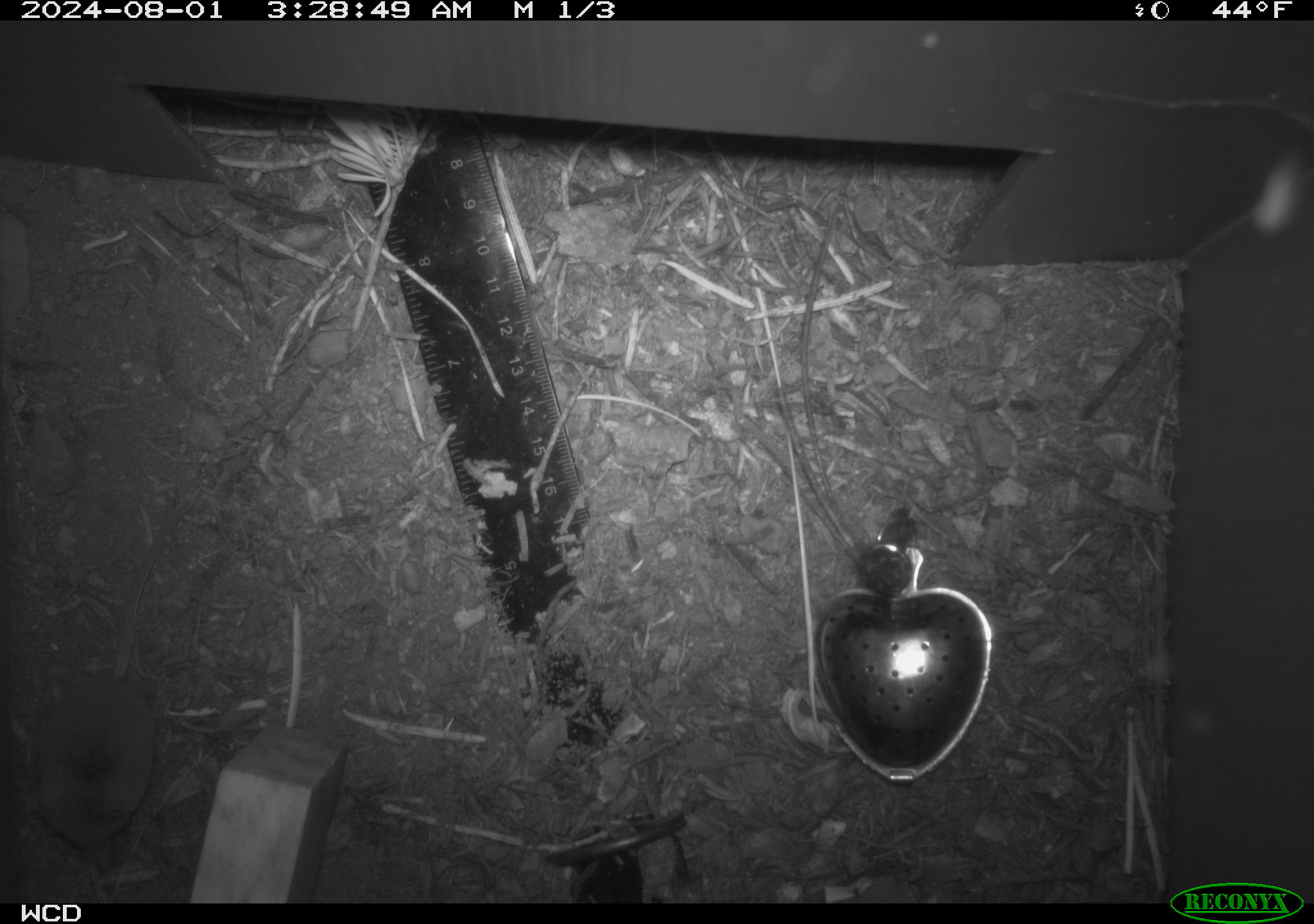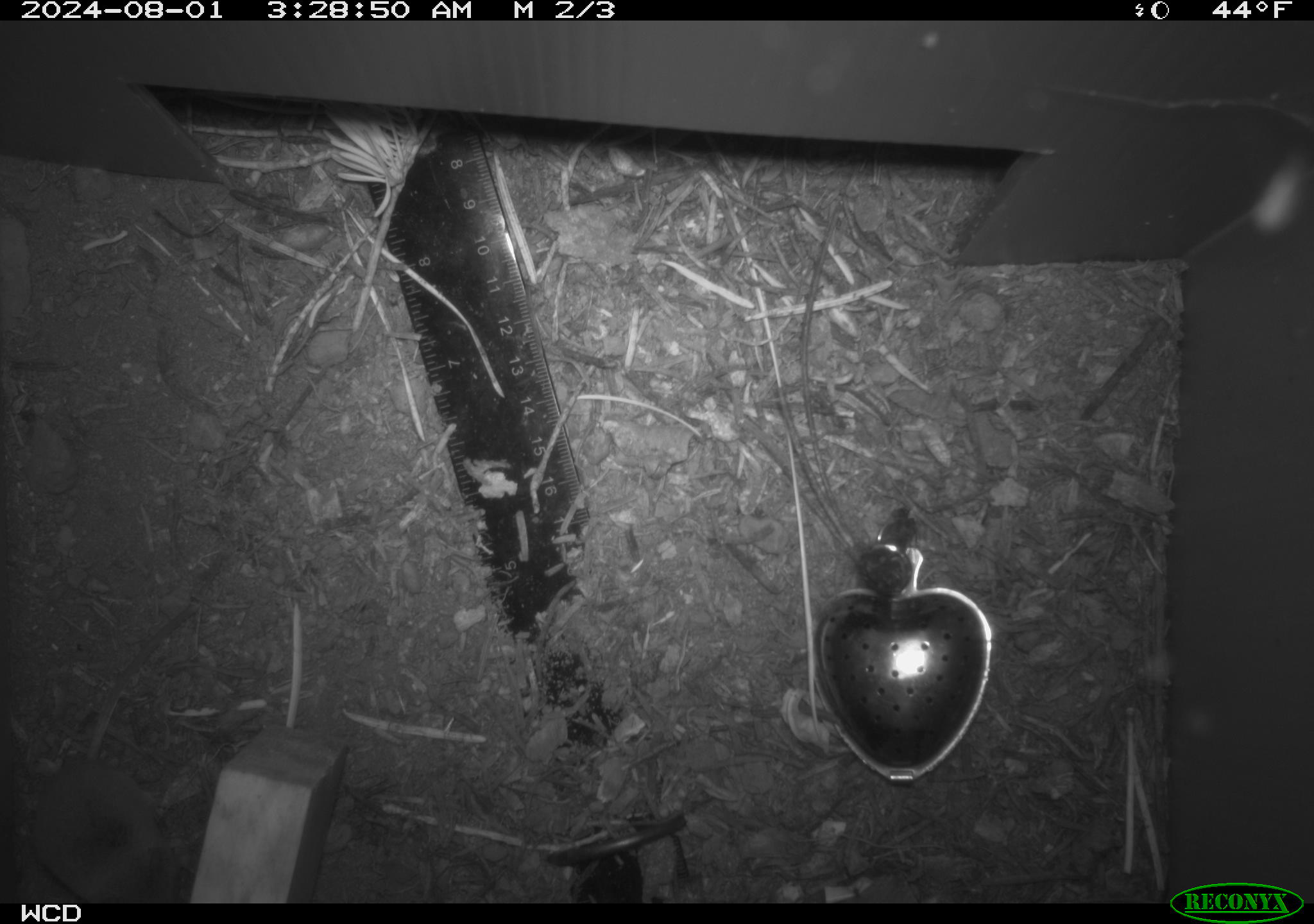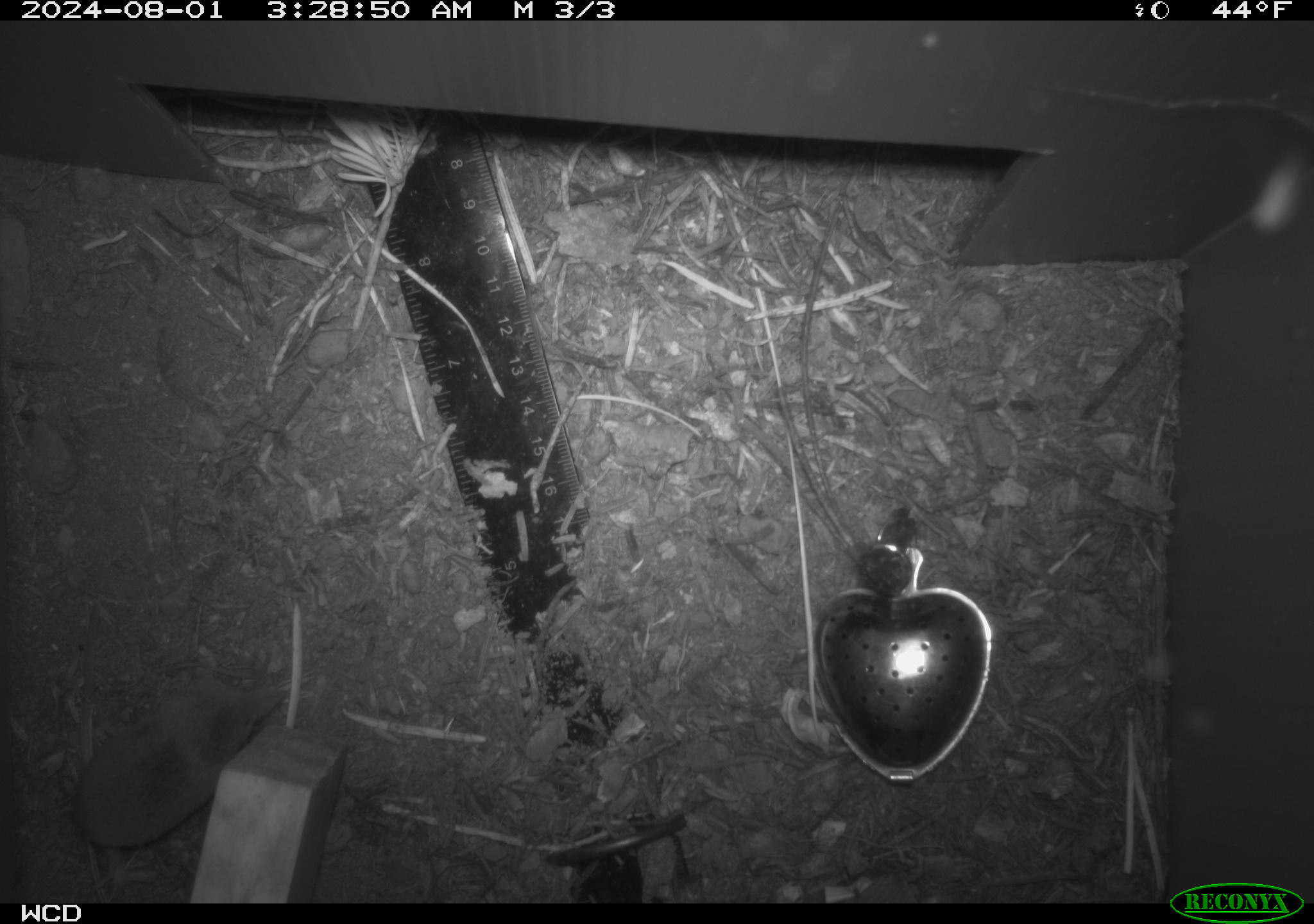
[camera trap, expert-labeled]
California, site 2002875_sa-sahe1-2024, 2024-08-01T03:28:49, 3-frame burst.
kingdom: Animalia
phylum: Chordata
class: Mammalia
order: Eulipotyphla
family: Soricidae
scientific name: Soricidae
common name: shrews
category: soricidae family